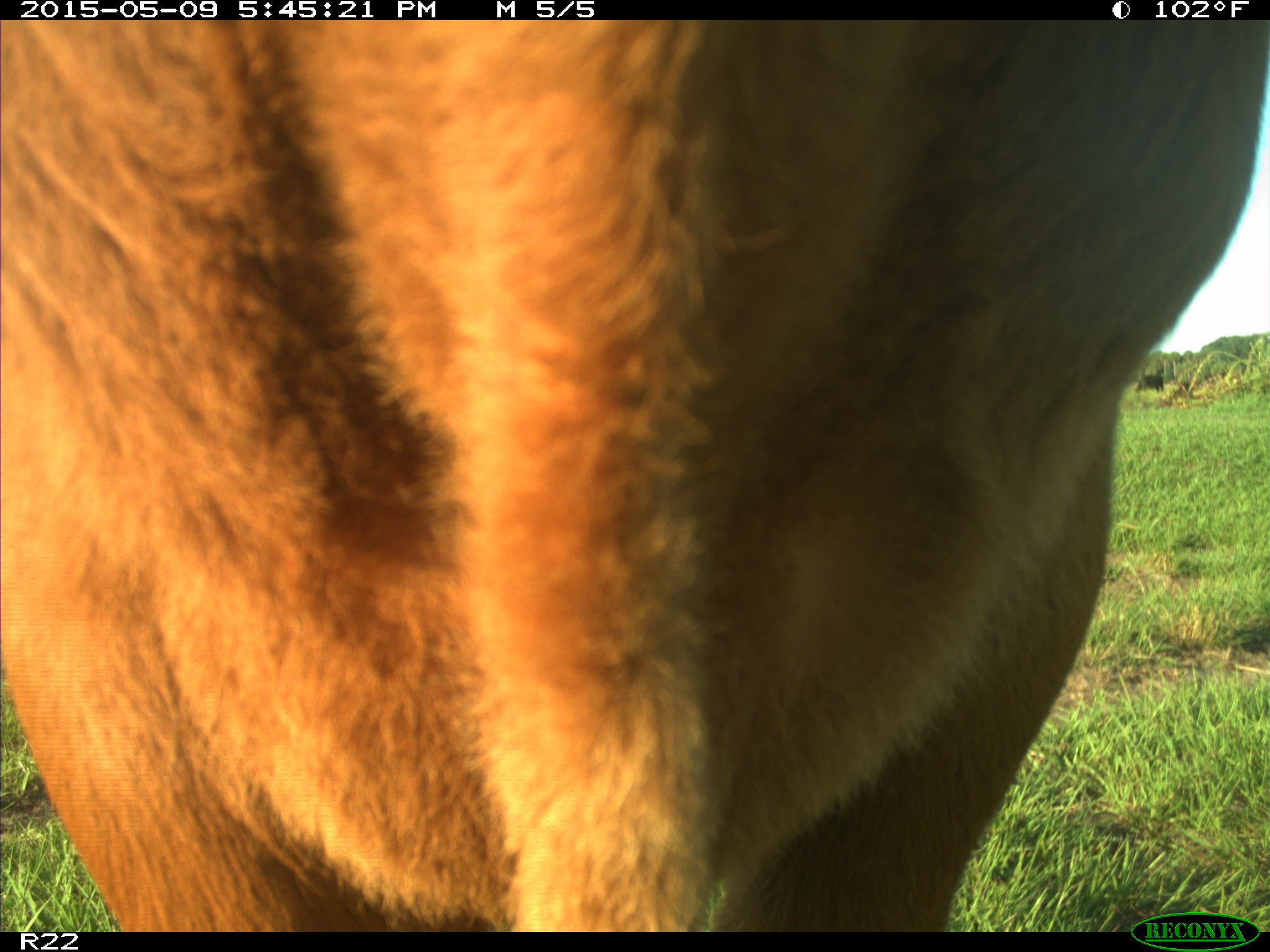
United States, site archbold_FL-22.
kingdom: Animalia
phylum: Chordata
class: Mammalia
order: Artiodactyla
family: Bovidae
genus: Bos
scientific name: Bos taurus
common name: domestic cow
Bos taurus (domestic cow).